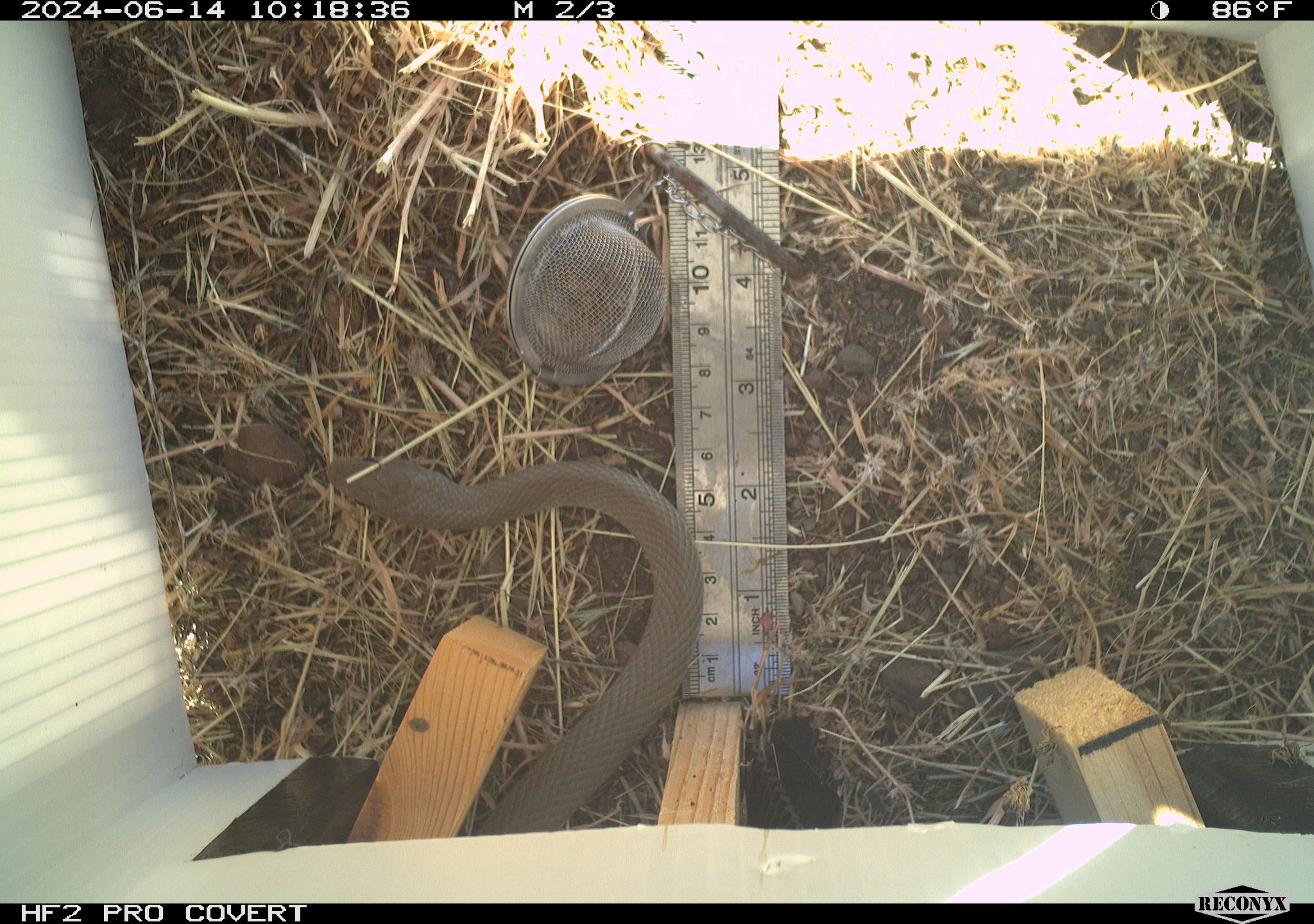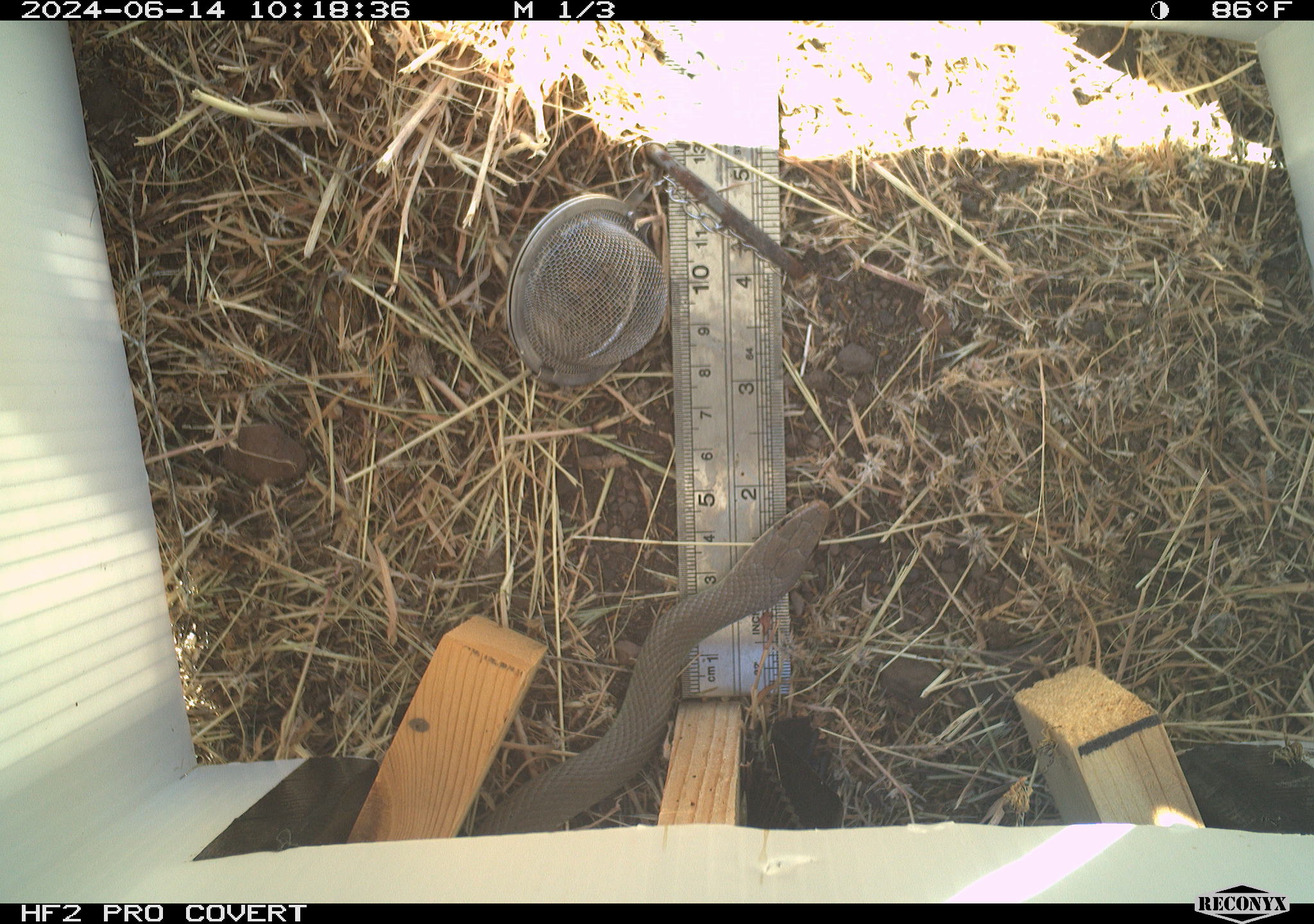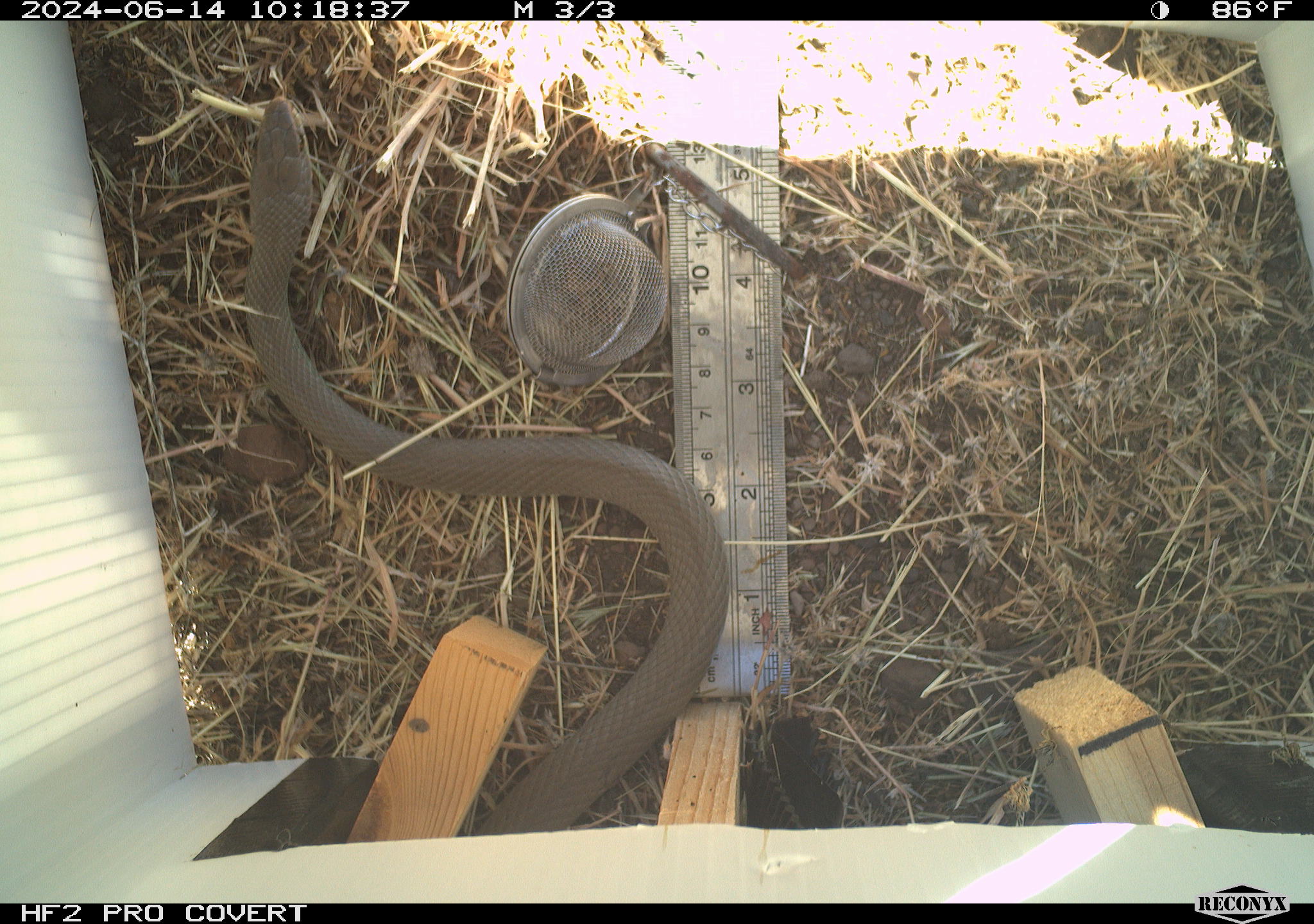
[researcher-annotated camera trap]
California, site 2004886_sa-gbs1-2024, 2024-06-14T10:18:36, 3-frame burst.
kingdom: Animalia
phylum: Chordata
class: Reptilia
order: Squamata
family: Colubridae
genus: Coluber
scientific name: Coluber constrictor mormon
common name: western yellow-bellied racer